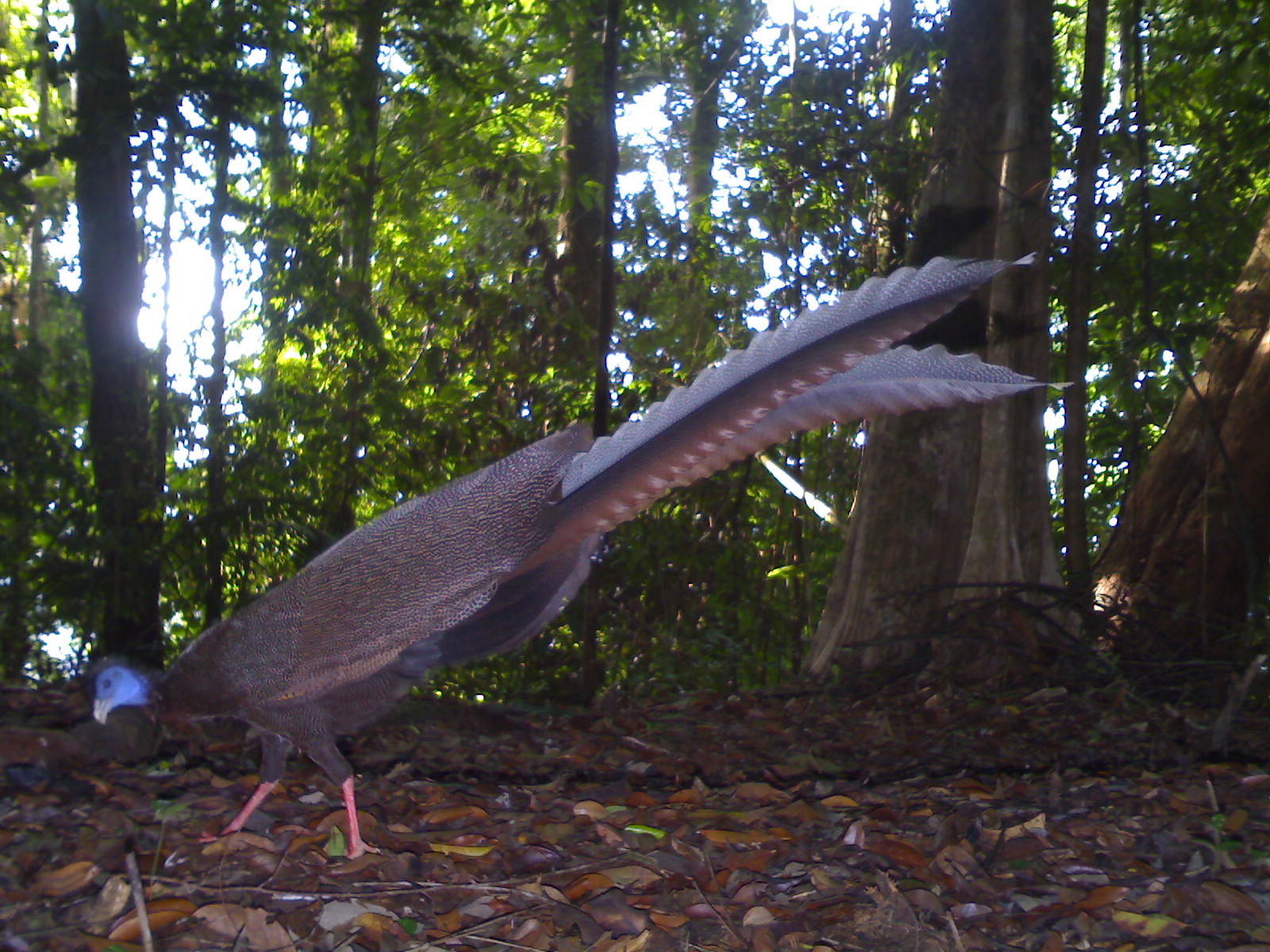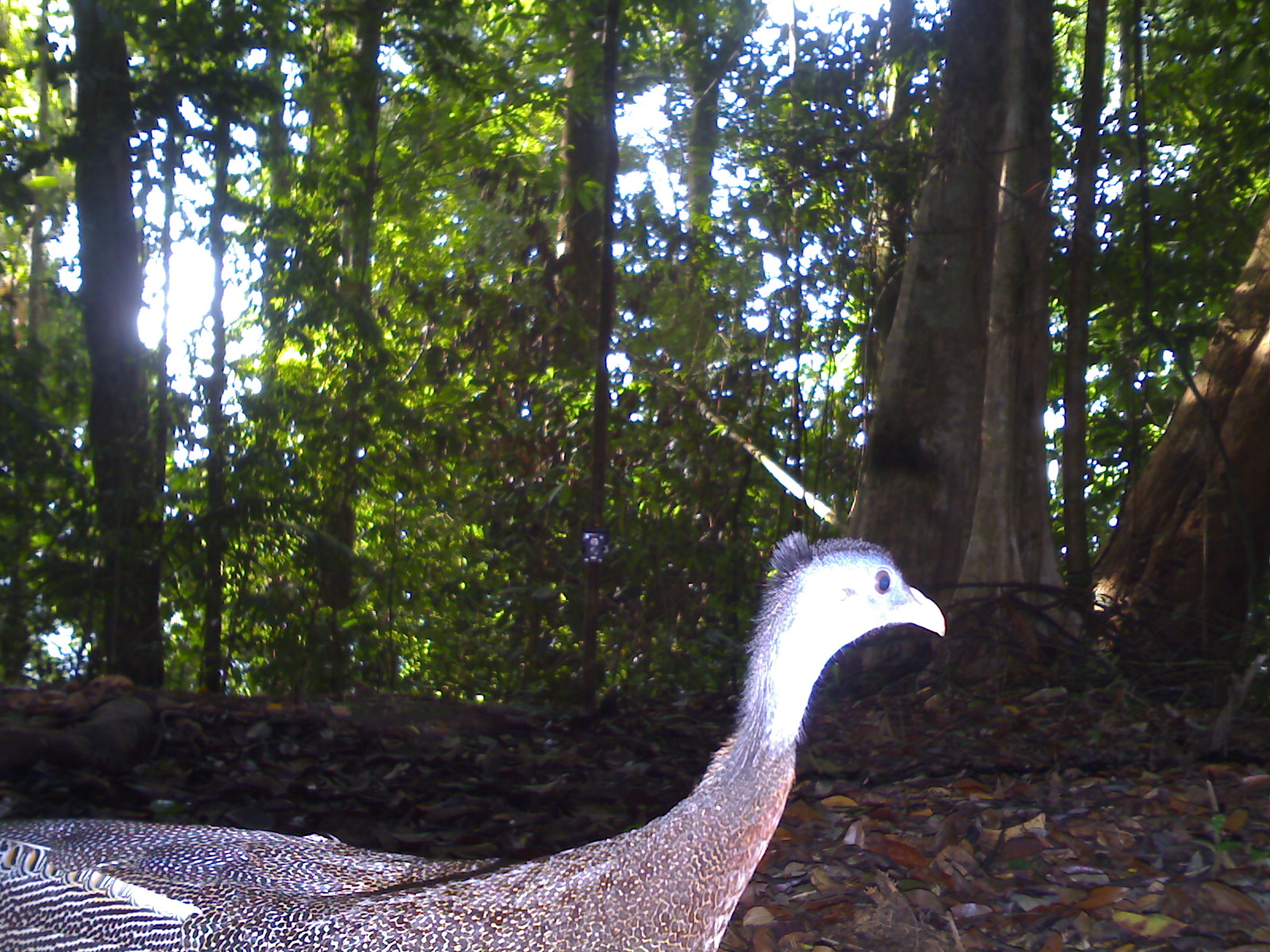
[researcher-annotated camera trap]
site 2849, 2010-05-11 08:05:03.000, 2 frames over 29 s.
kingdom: Animalia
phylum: Chordata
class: Aves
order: Galliformes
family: Phasianidae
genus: Argusianus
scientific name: Argusianus argus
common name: great argus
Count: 1.